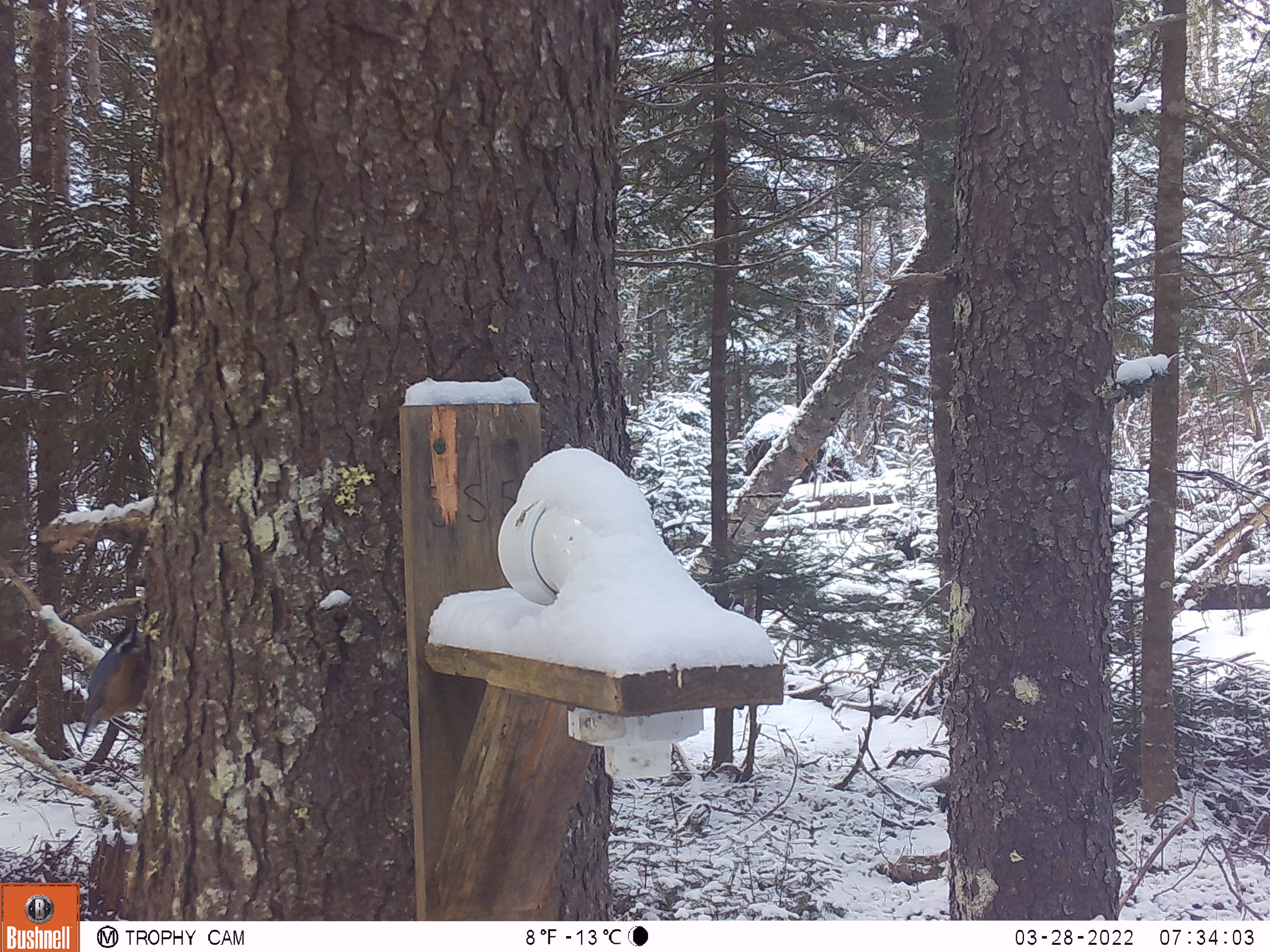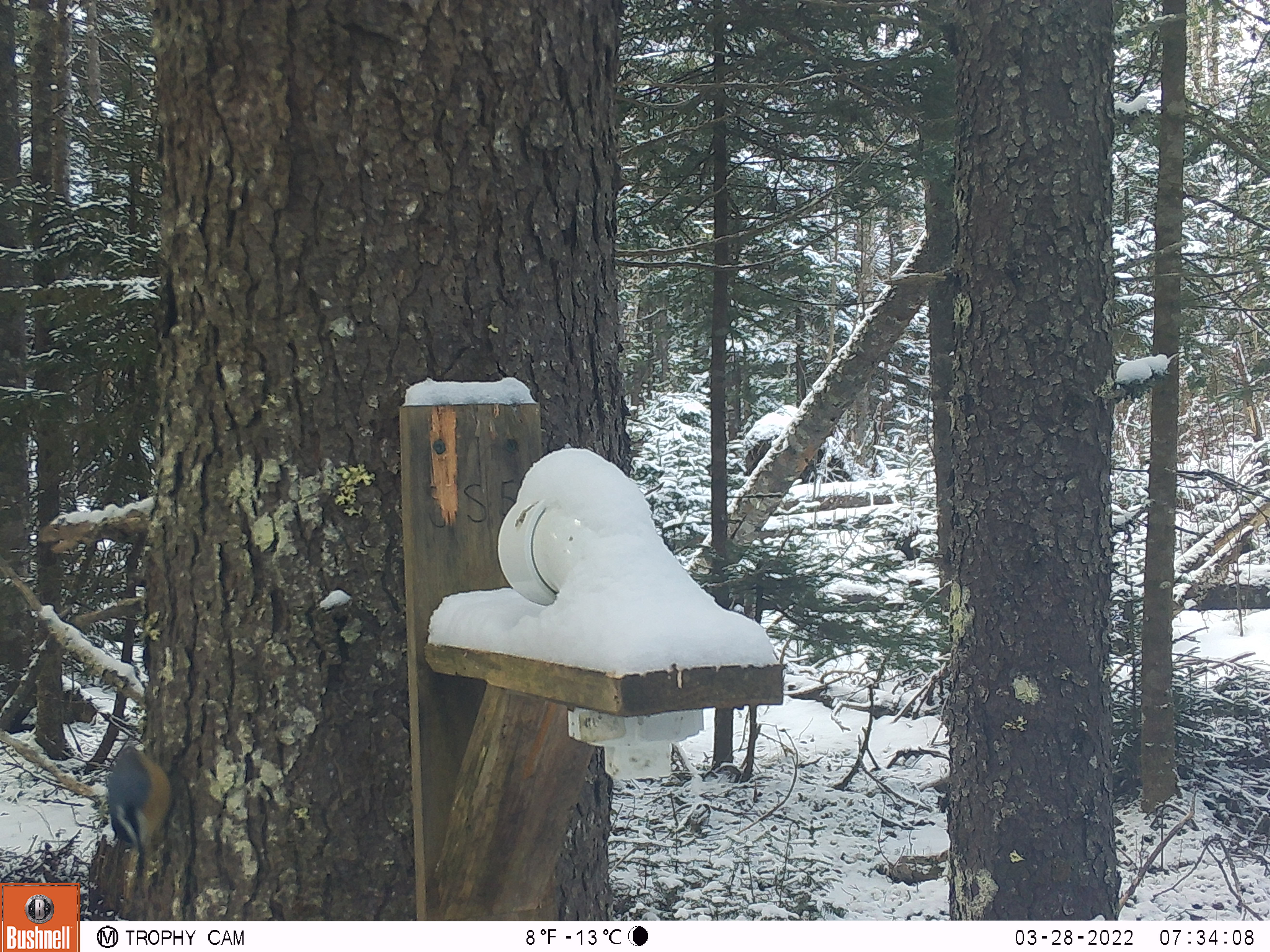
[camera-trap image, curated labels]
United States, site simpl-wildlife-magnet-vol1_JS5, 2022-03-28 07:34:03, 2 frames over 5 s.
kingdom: Animalia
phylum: Chordata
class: Aves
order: Passeriformes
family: Sittidae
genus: Sitta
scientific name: Sitta canadensis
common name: red-breasted nuthatch